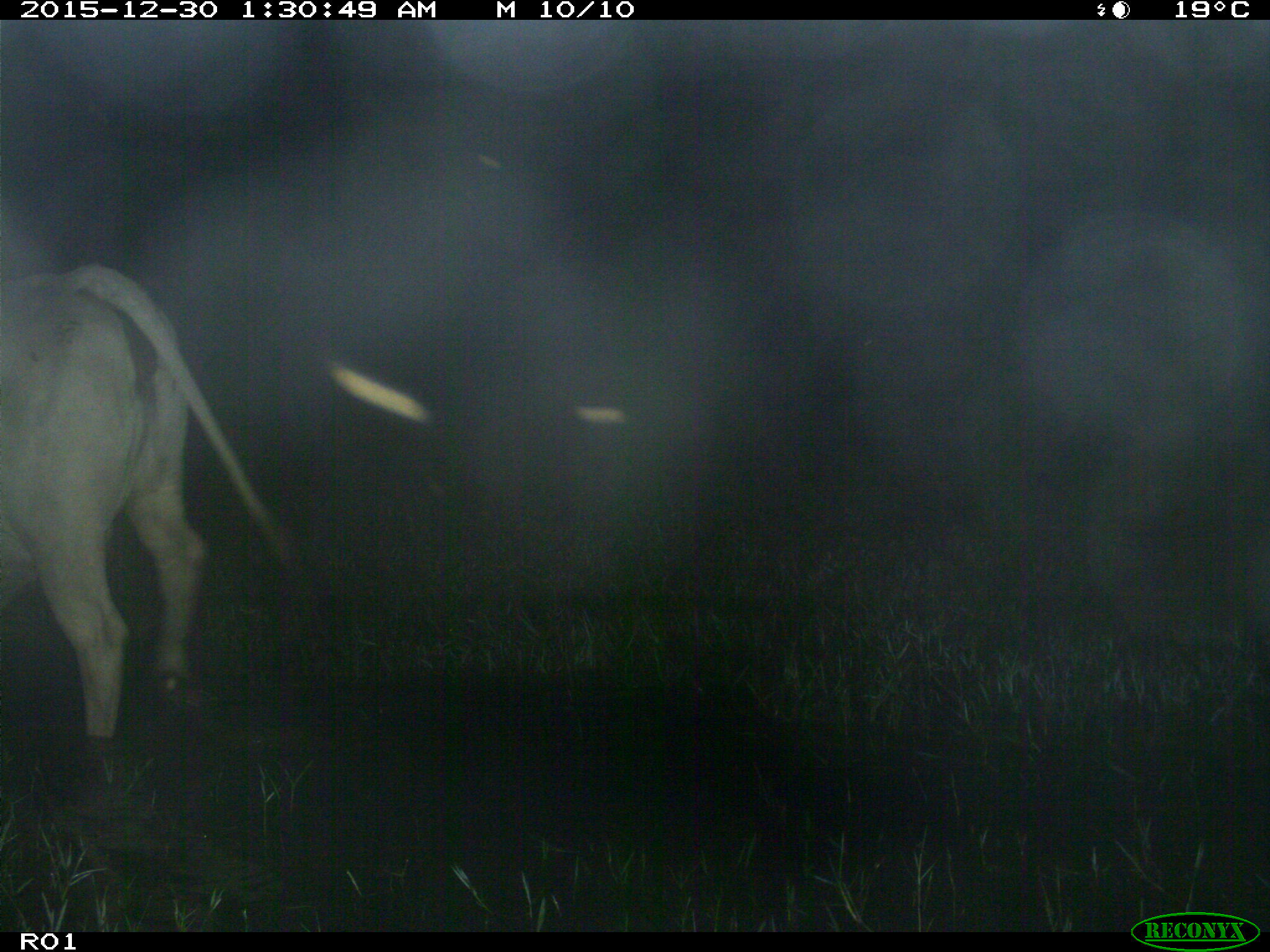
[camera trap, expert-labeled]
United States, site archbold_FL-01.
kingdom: Animalia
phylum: Chordata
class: Mammalia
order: Artiodactyla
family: Bovidae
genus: Bos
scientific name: Bos taurus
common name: domestic cow